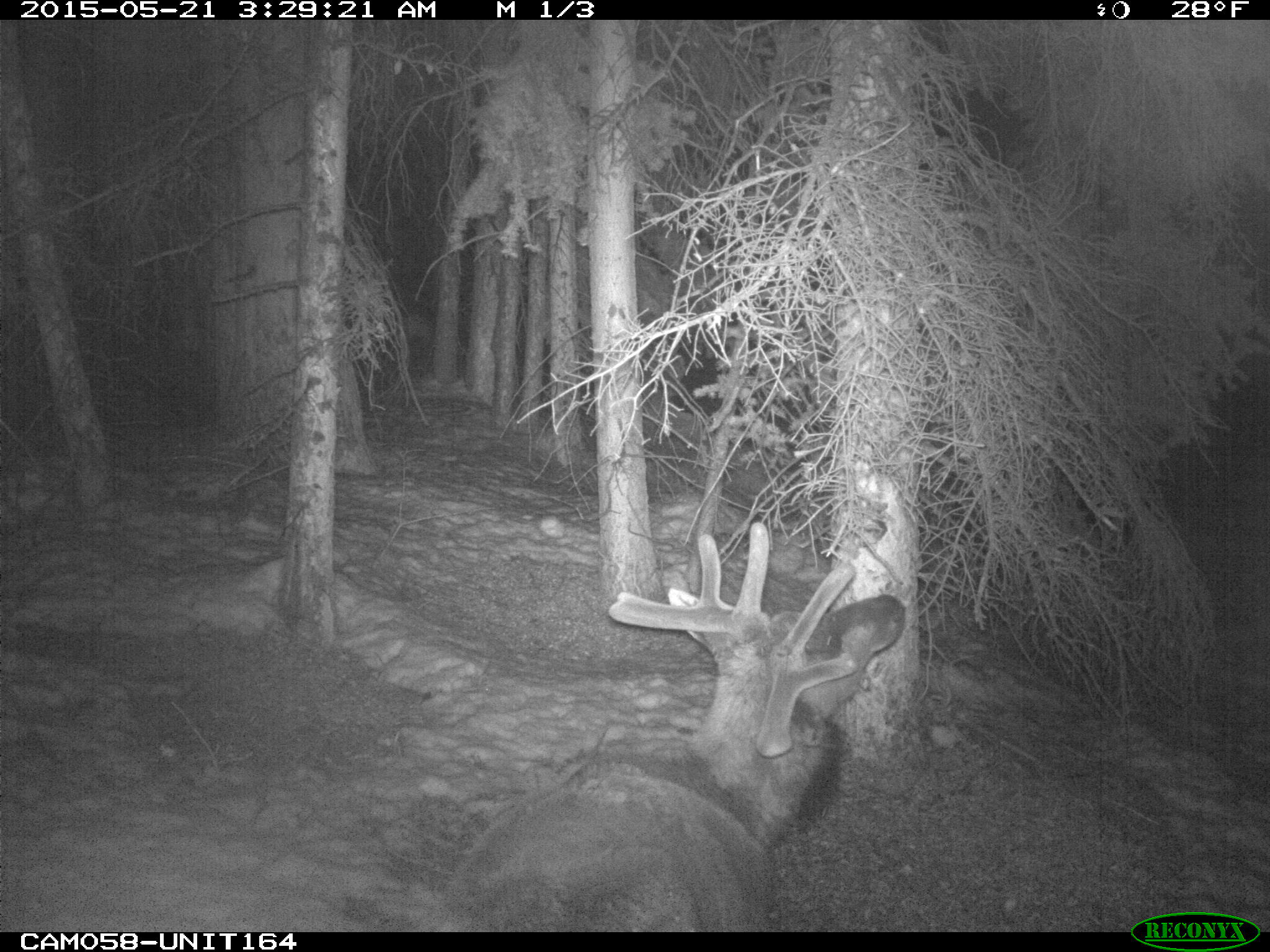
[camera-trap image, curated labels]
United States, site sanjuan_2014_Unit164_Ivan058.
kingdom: Animalia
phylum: Chordata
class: Mammalia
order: Artiodactyla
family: Cervidae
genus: Cervus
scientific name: Cervus elaphus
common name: red deer